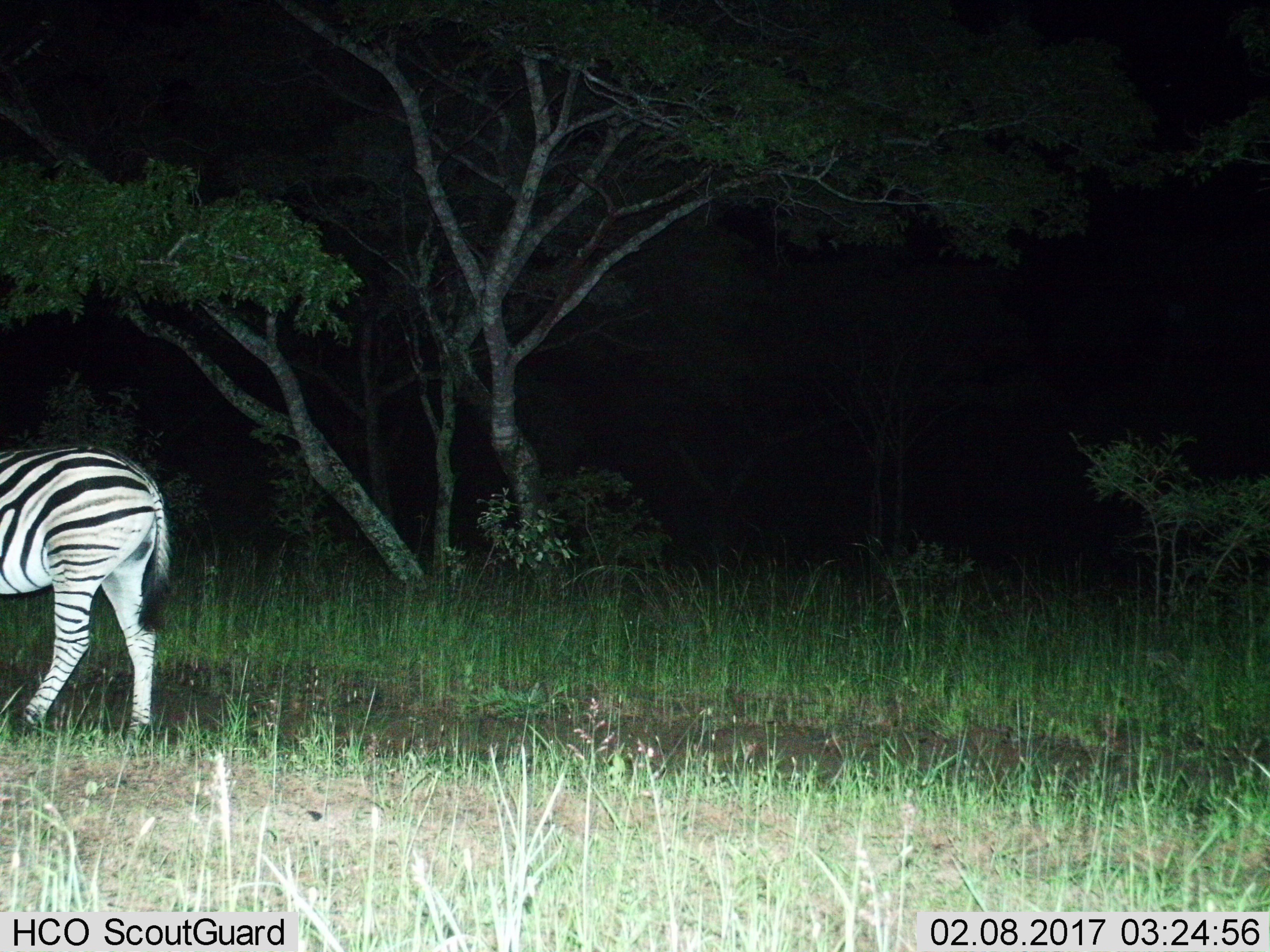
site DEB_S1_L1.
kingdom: Animalia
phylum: Chordata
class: Mammalia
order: Perissodactyla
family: Equidae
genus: Equus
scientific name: Equus quagga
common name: plains zebra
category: zebraplains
Zebraplains (plains zebra) (Equus quagga), count 1. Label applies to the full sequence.